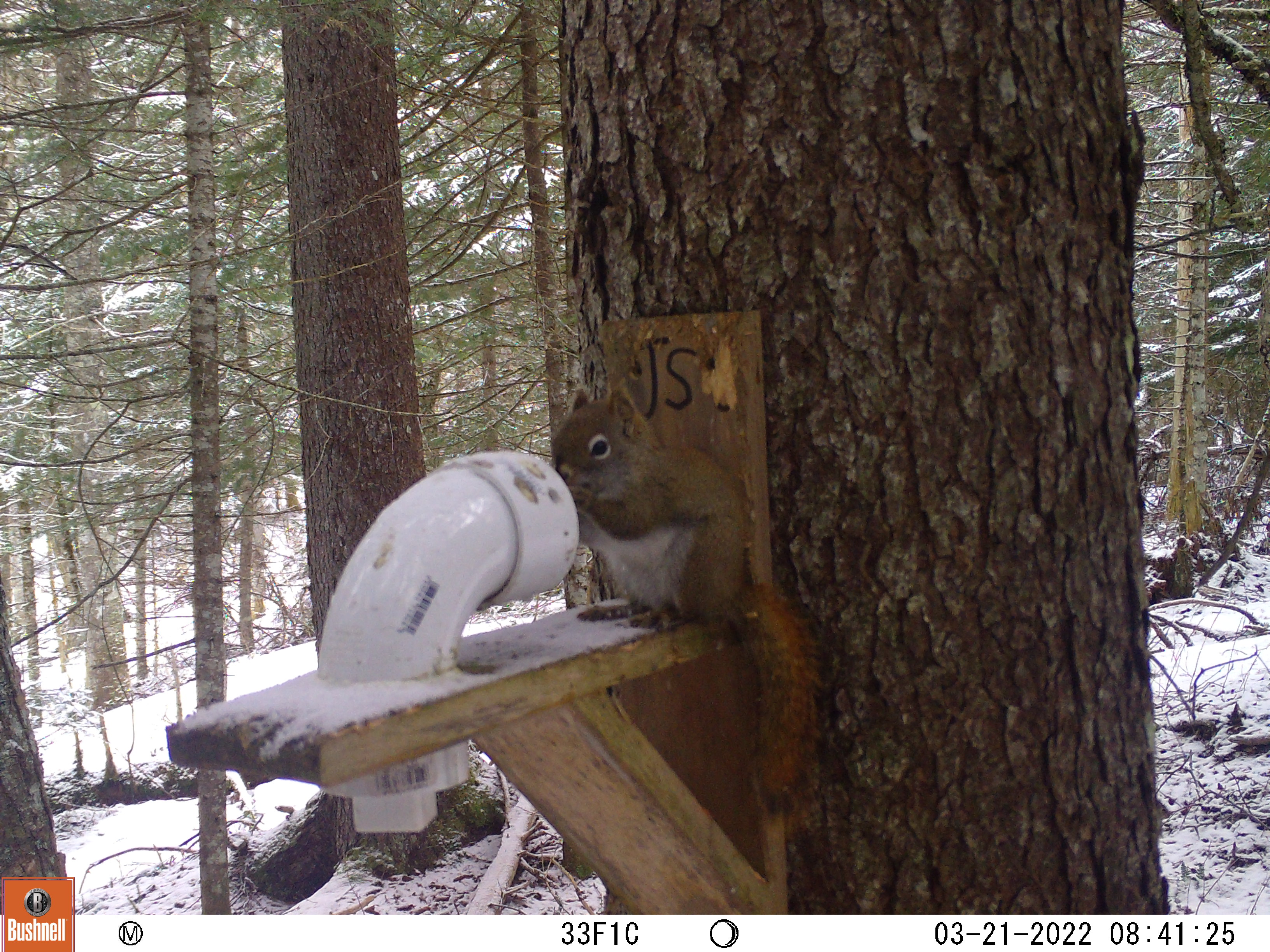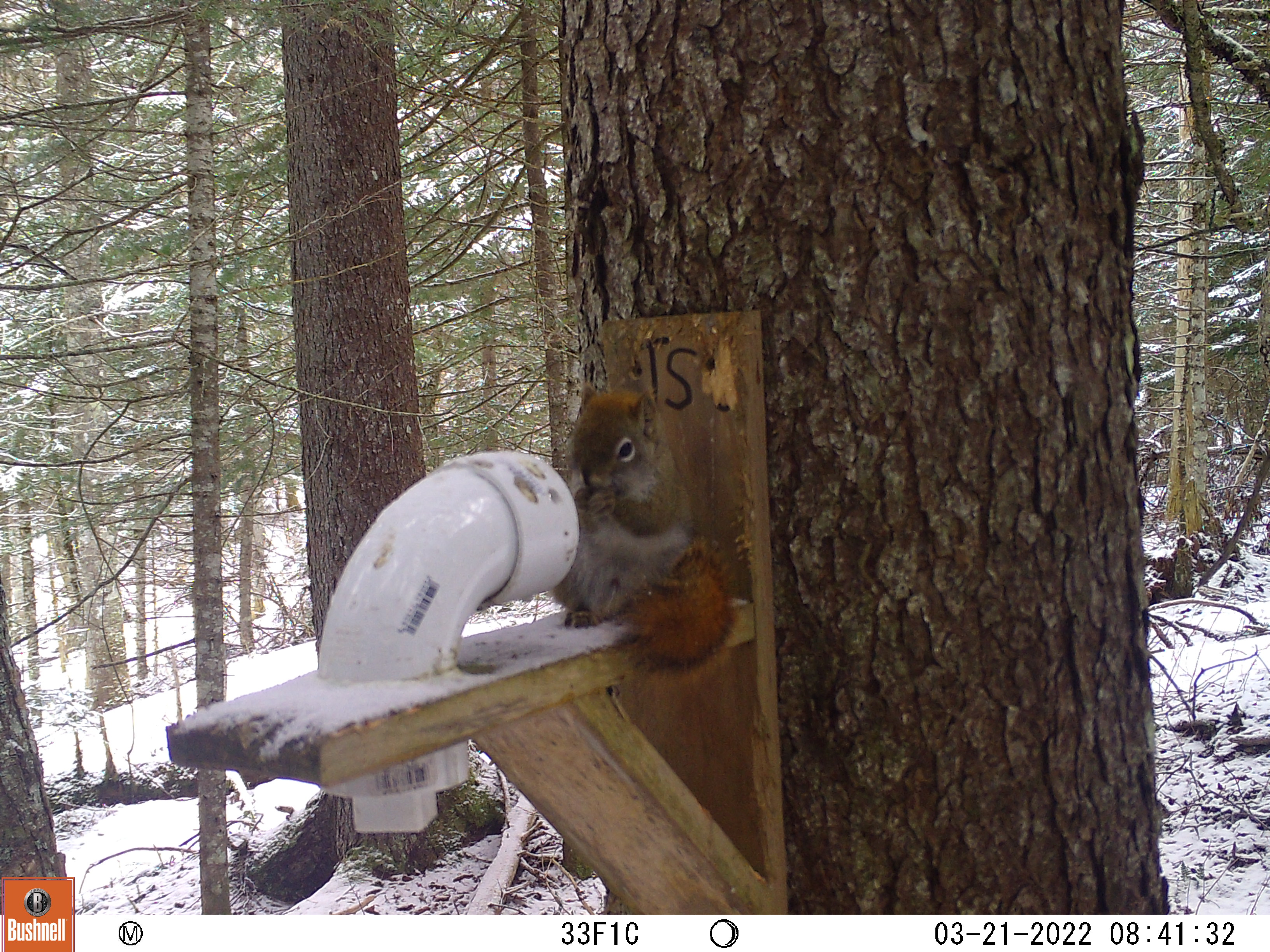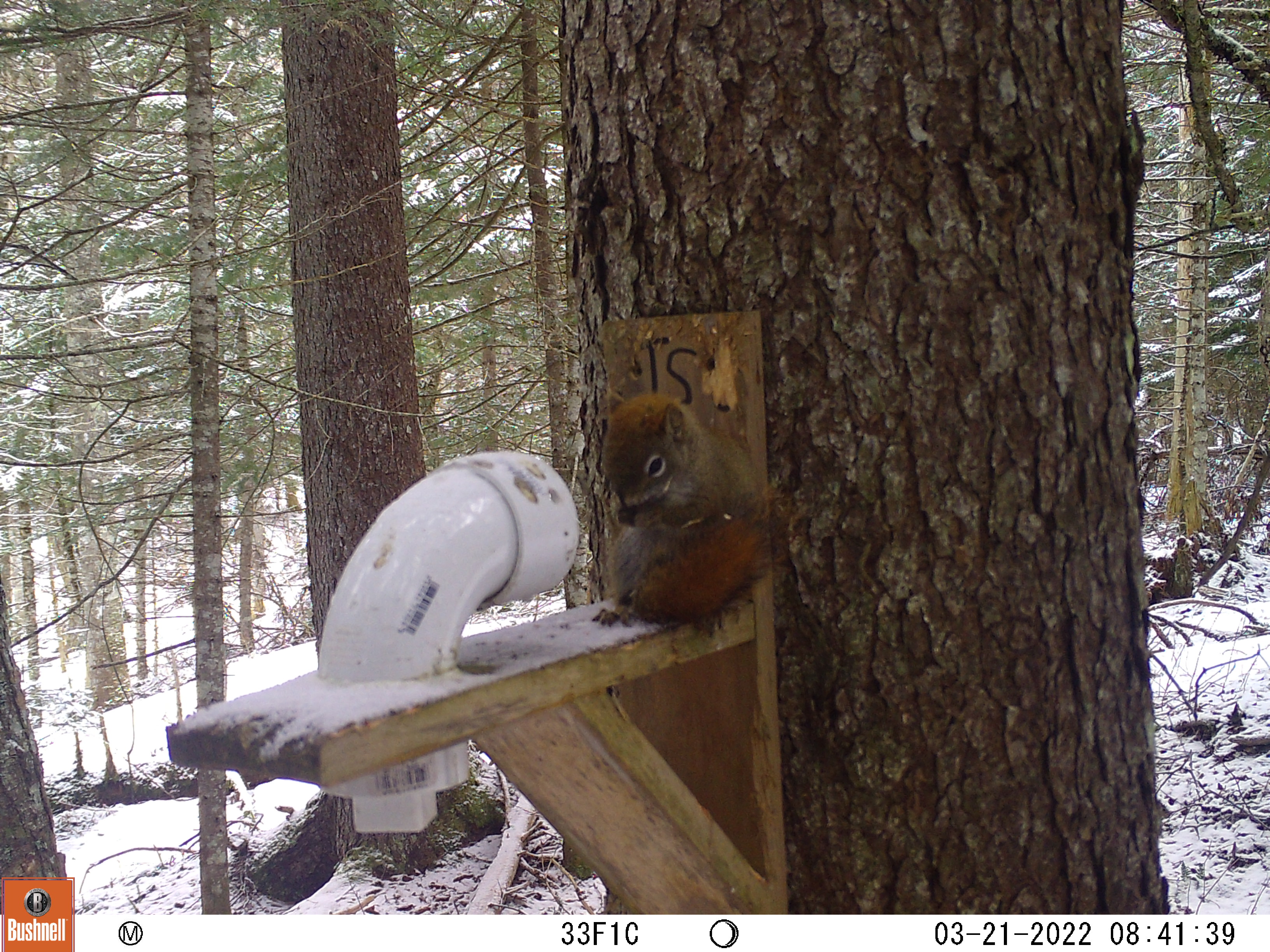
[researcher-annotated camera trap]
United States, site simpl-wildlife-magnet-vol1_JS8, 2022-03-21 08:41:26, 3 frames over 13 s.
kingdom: Animalia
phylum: Chordata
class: Mammalia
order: Rodentia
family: Sciuridae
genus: Tamiasciurus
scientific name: Tamiasciurus hudsonicus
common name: red squirrel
Red squirrel (Tamiasciurus hudsonicus).